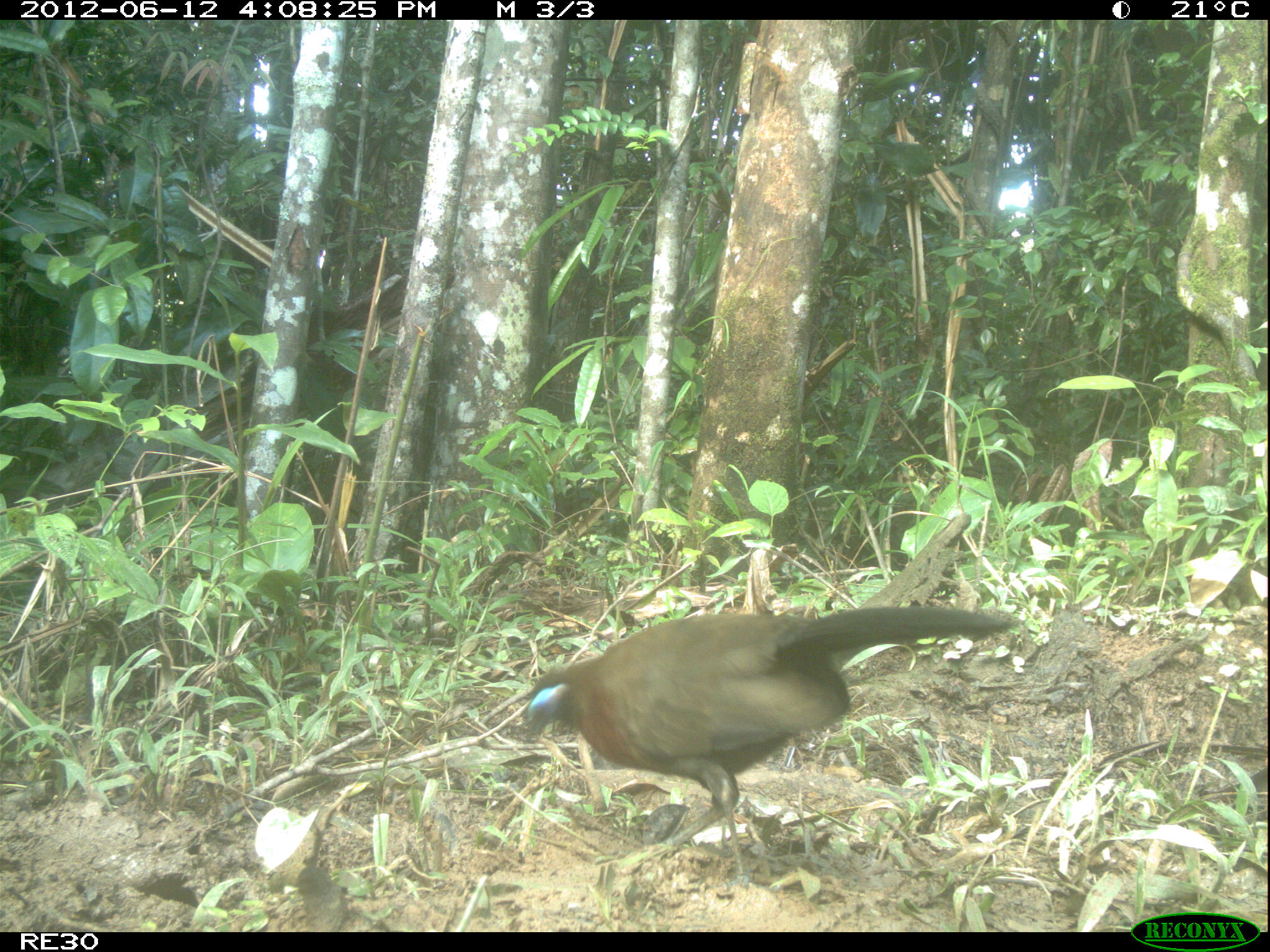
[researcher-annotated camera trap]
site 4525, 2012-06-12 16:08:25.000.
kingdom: Animalia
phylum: Chordata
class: Aves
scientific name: Aves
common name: bird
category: unknown bird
Unknown bird (bird) (Aves), count 1.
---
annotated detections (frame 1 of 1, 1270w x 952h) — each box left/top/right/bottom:
unknown bird: 520/609/1014/896